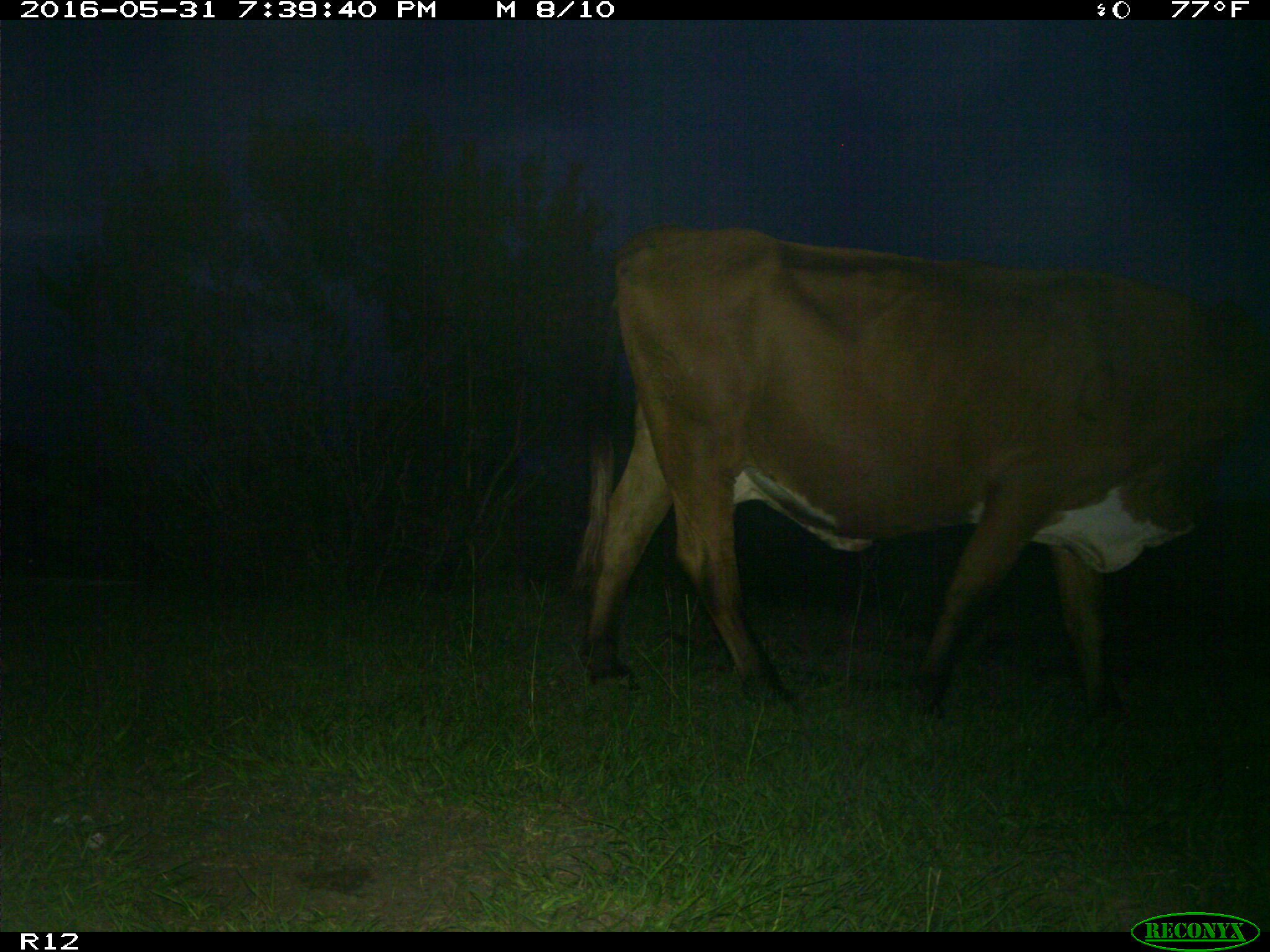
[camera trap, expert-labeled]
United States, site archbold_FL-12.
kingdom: Animalia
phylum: Chordata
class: Mammalia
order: Artiodactyla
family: Bovidae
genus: Bos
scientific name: Bos taurus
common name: domestic cow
Bos taurus (domestic cow).